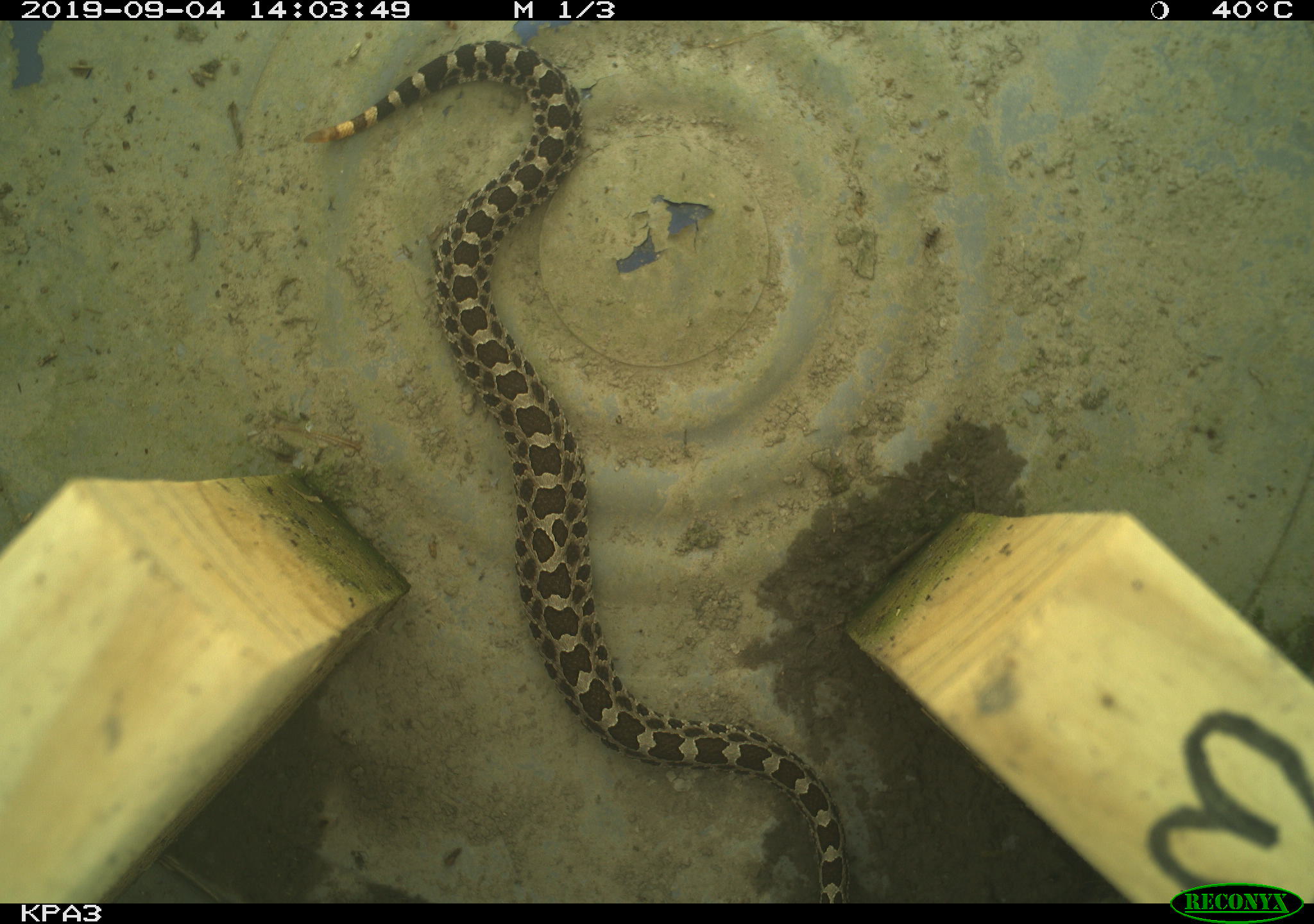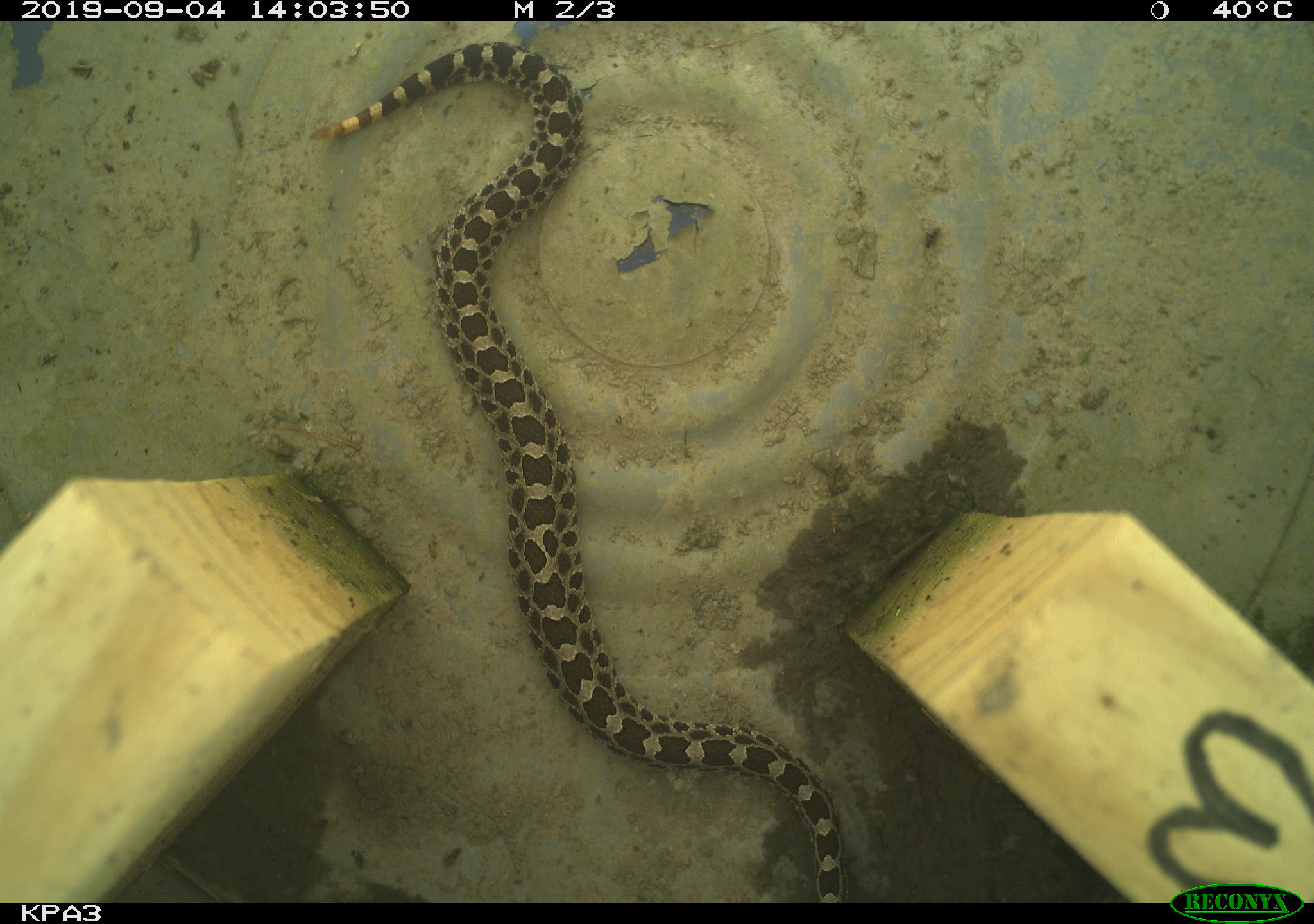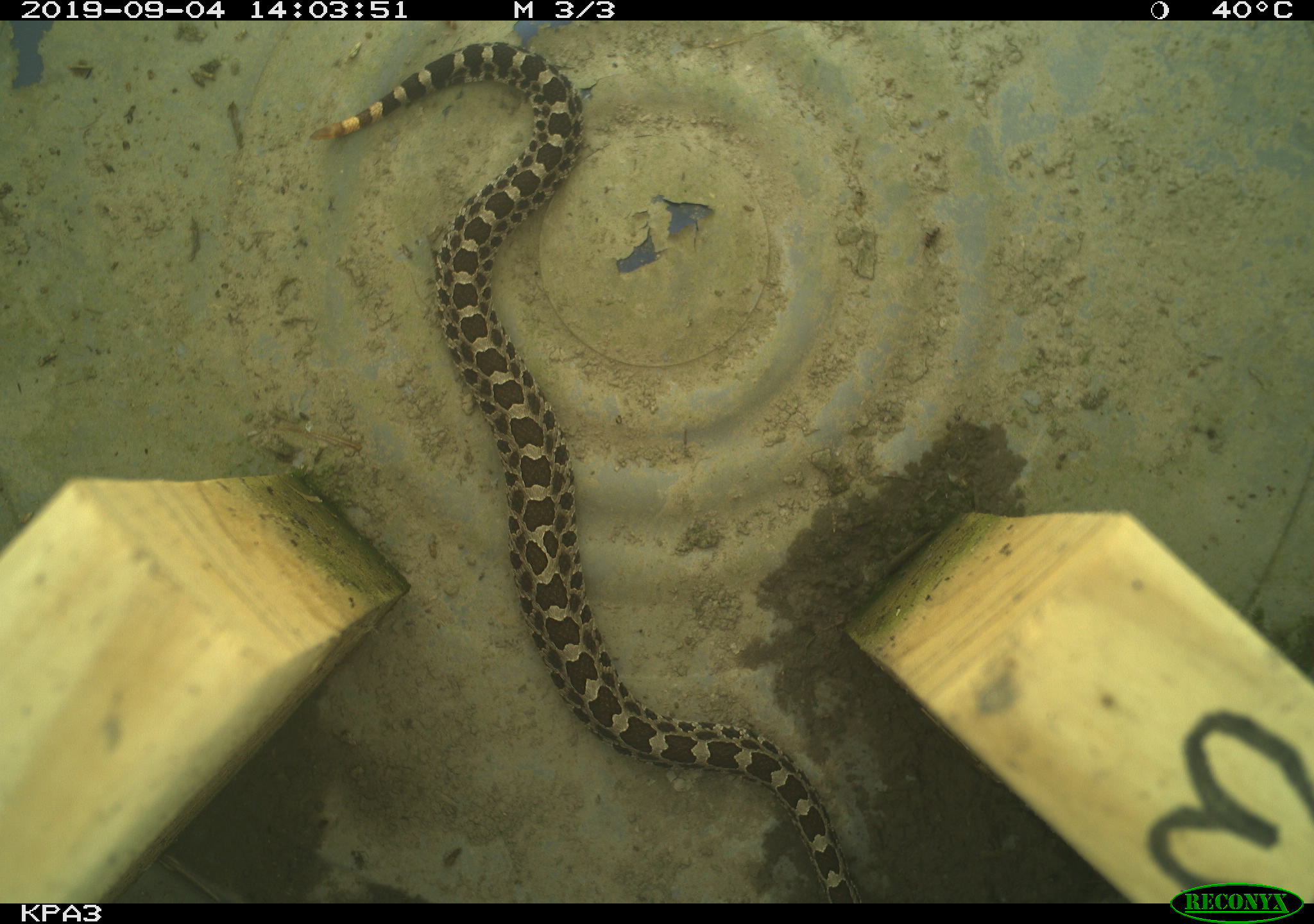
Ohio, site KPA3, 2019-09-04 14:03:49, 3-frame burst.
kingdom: Animalia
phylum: Chordata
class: Reptilia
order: Squamata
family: Viperidae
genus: Sistrurus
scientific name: Sistrurus catenatus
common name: eastern massasauga